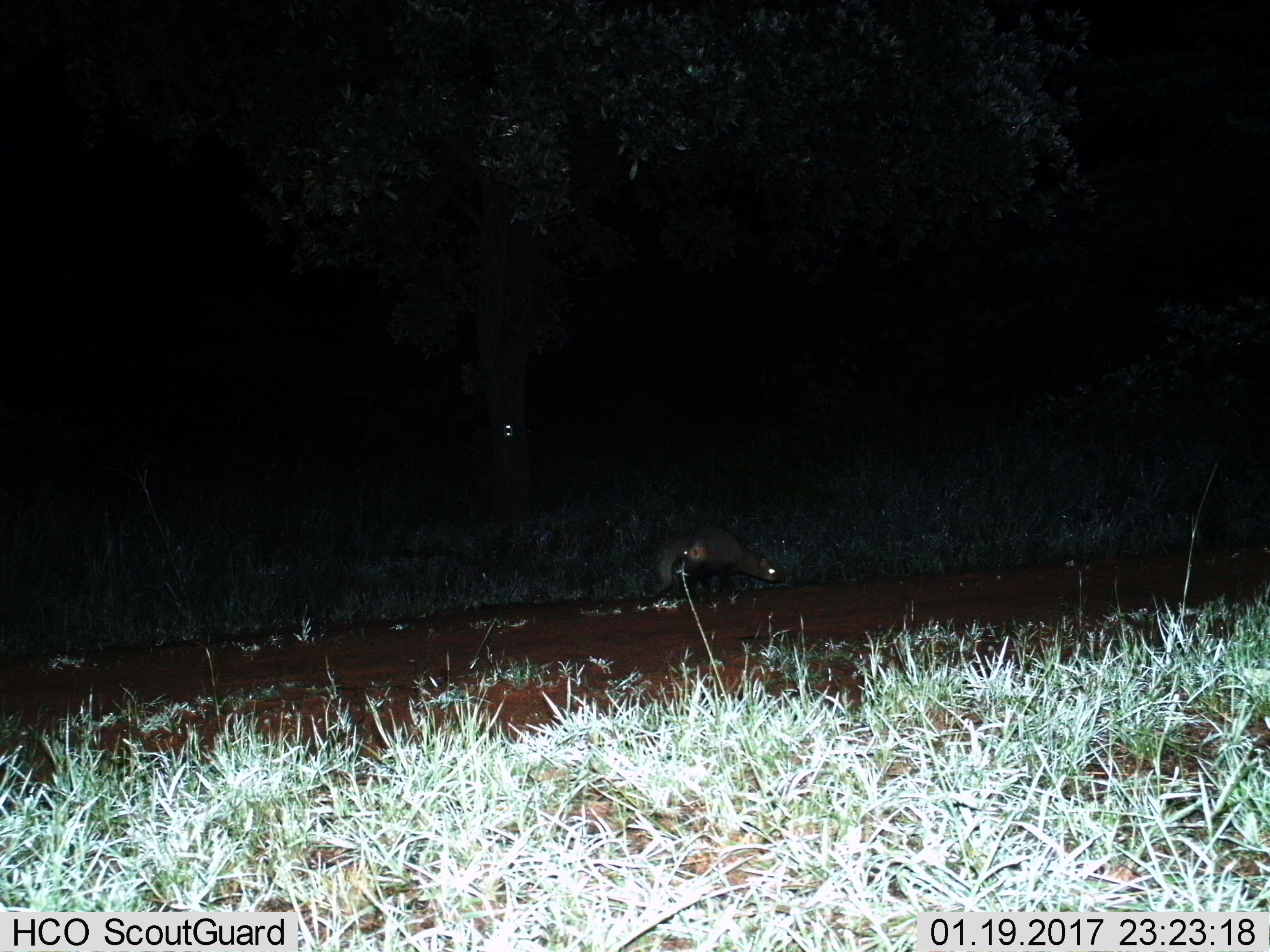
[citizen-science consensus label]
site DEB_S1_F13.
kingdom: Animalia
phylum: Chordata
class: Mammalia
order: Carnivora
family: Herpestidae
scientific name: Herpestidae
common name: mongoose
Mongoose (Herpestidae), count 1. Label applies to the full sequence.